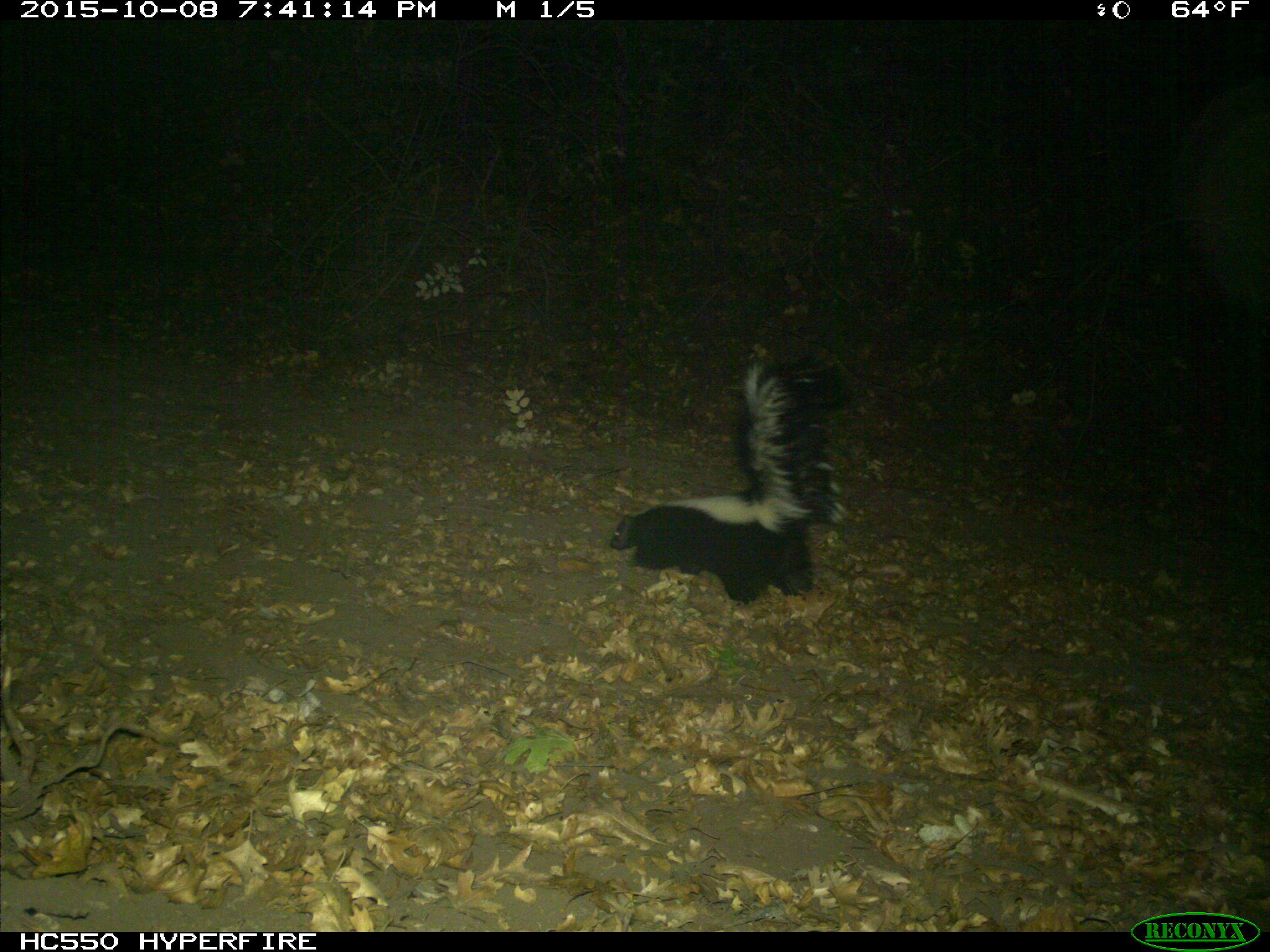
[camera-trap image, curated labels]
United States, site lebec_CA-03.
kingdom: Animalia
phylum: Chordata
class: Mammalia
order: Carnivora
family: Mephitidae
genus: Mephitis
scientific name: Mephitis mephitis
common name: striped skunk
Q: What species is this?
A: Mephitis mephitis (striped skunk).